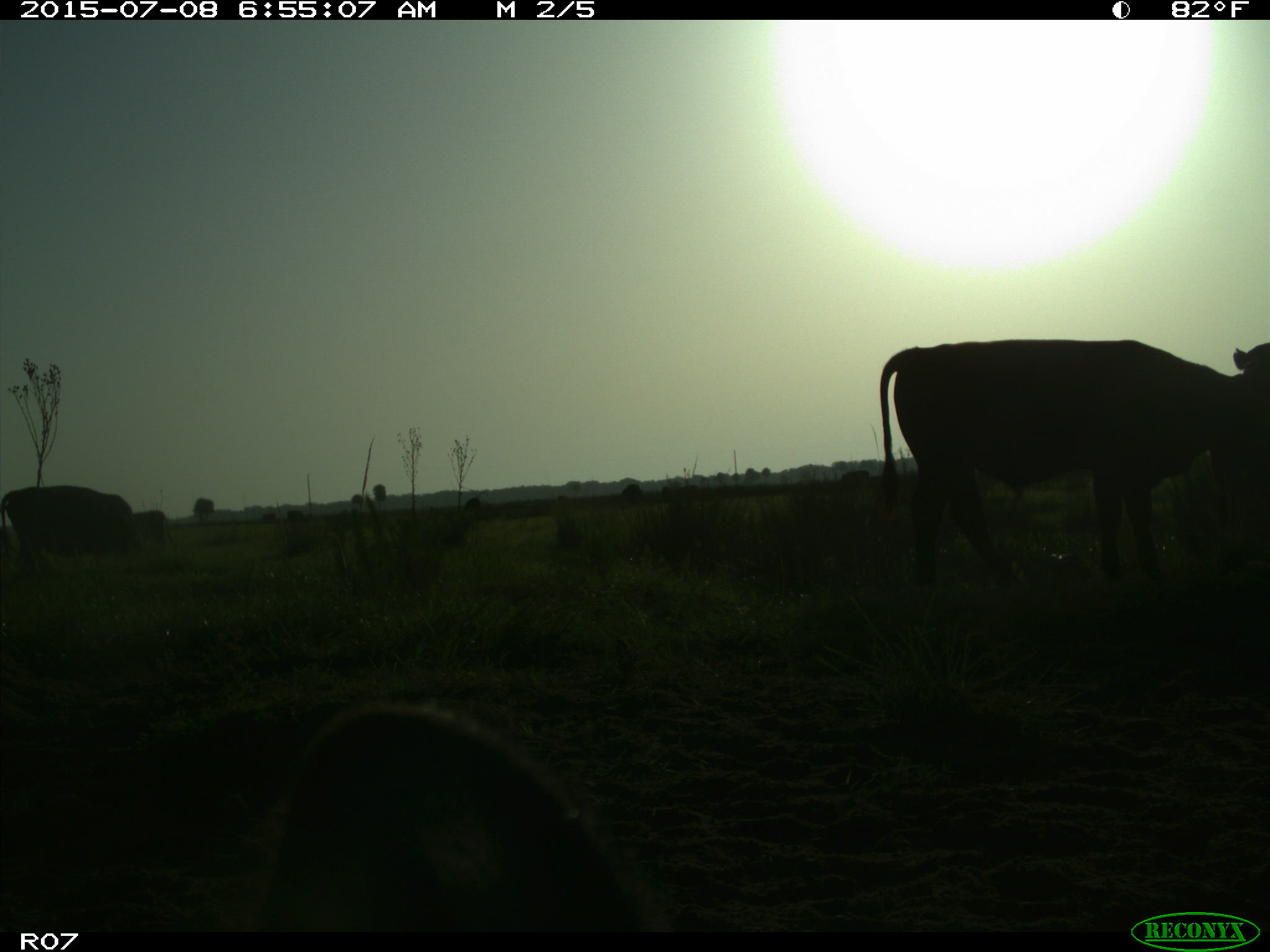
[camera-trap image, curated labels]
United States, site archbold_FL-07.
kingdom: Animalia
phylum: Chordata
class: Mammalia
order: Artiodactyla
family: Bovidae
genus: Bos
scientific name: Bos taurus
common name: domestic cow